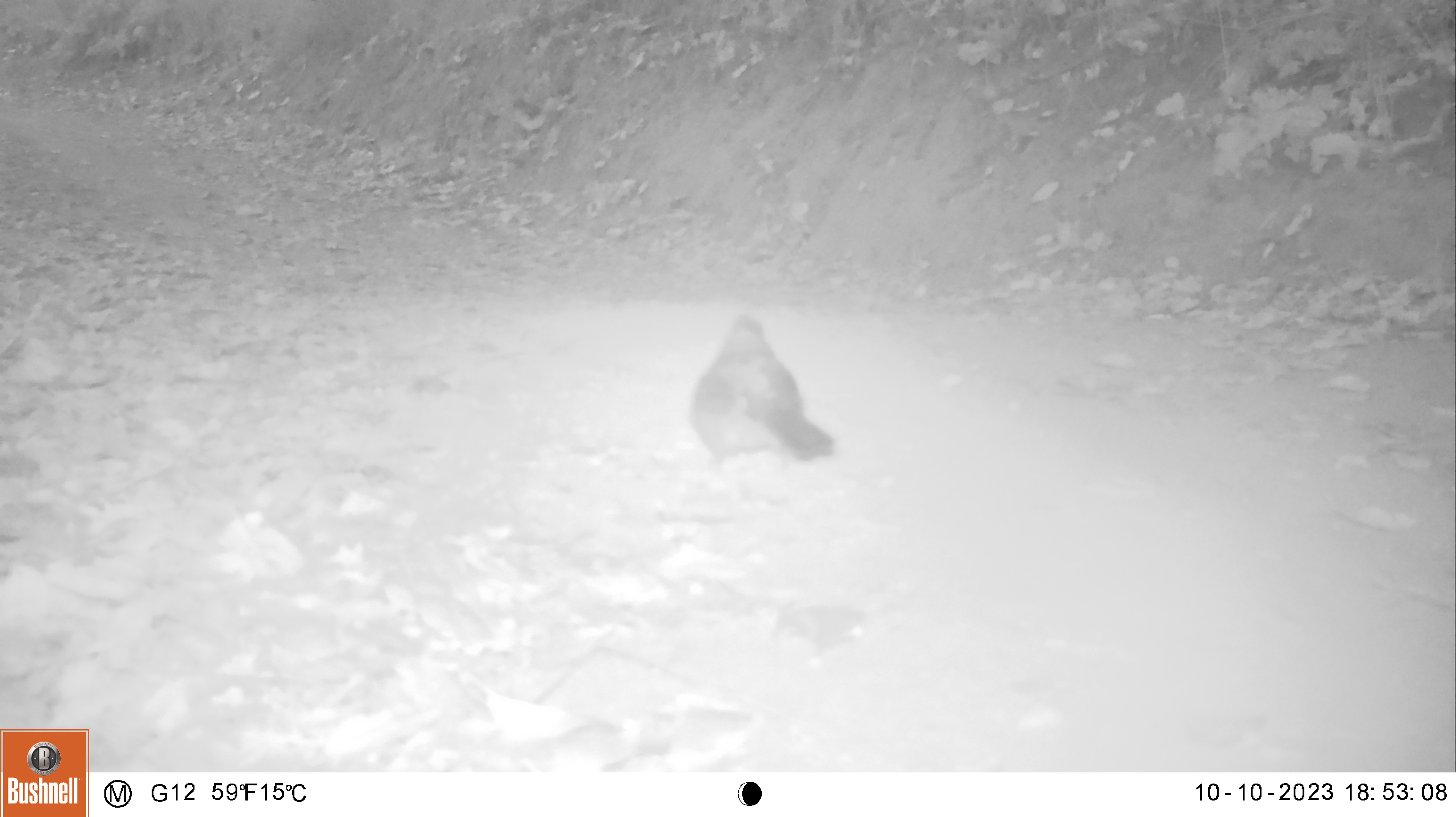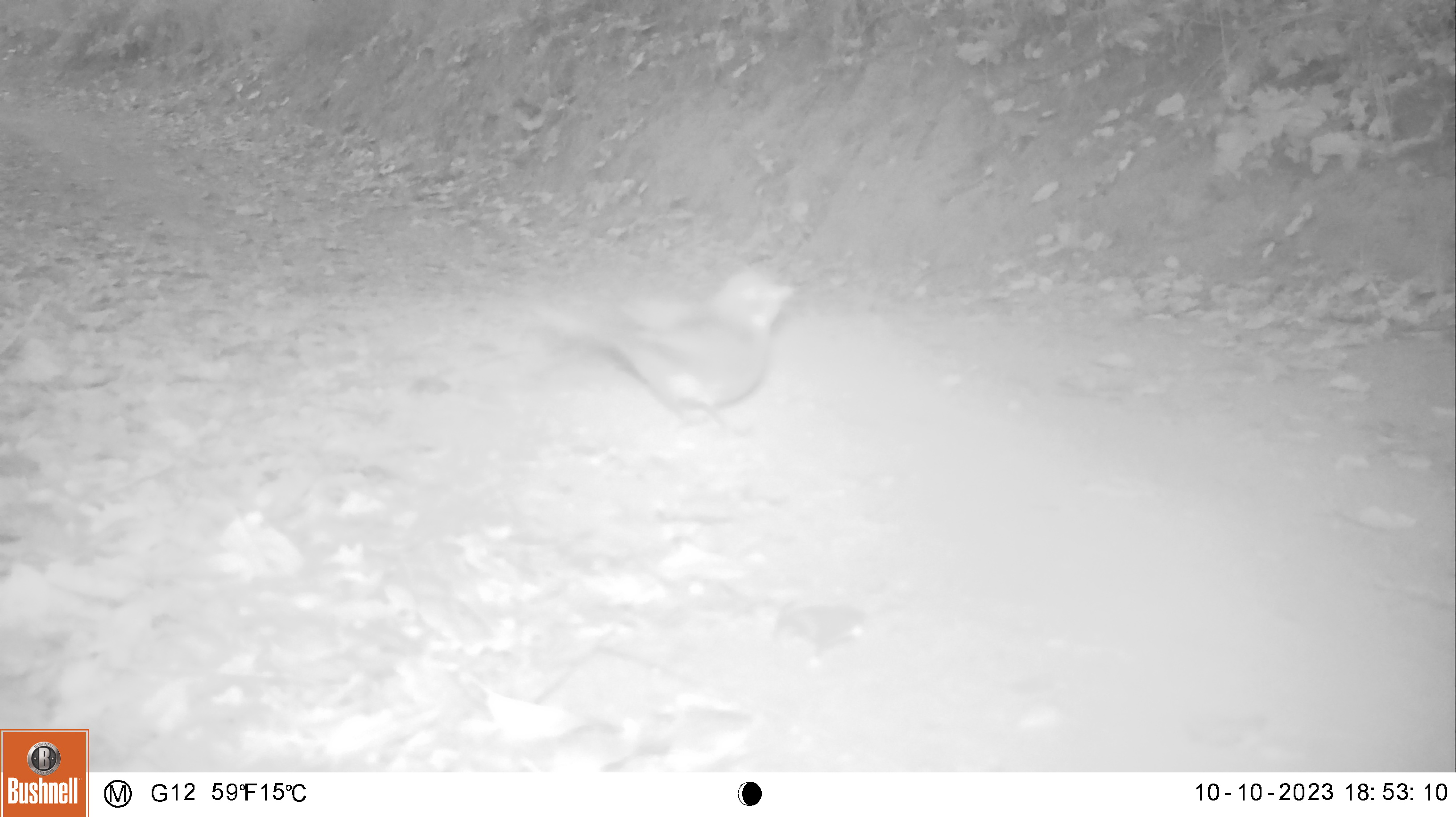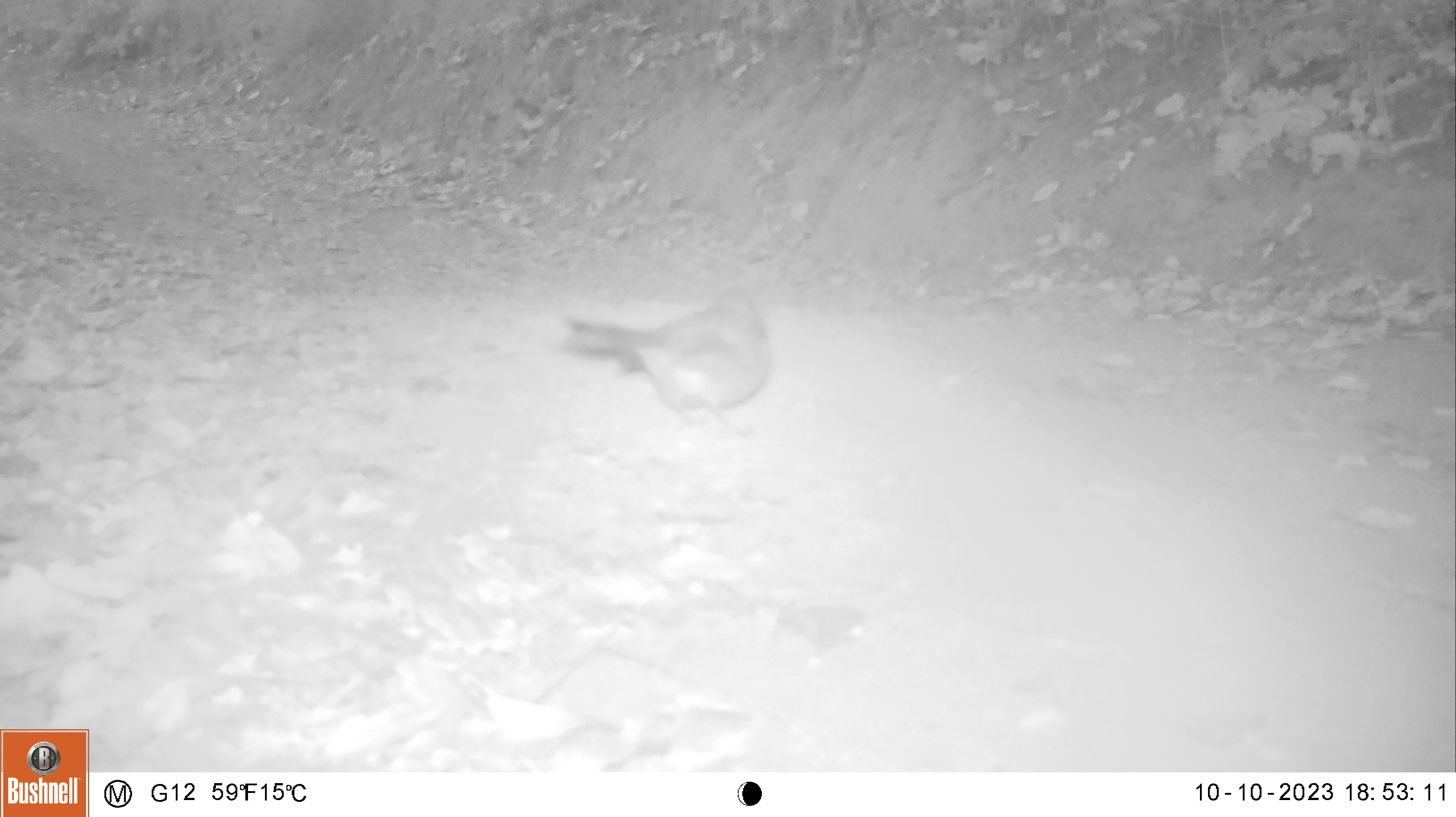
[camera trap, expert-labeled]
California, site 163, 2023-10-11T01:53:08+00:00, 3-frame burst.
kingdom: Animalia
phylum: Chordata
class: Aves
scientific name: Aves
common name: bird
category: unknown bird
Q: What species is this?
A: Unknown bird (bird) (Aves).